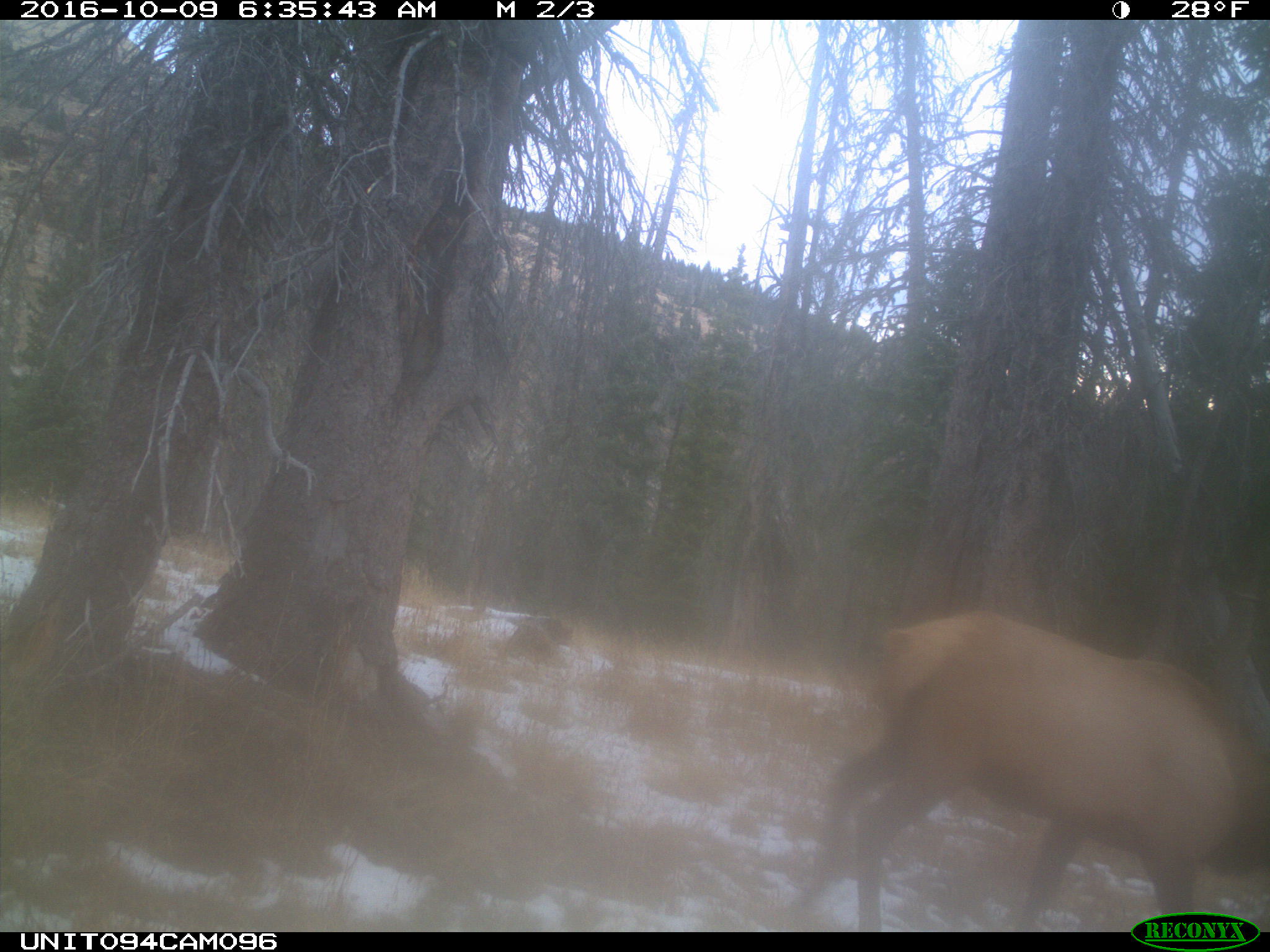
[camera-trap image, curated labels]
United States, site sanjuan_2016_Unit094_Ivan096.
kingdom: Animalia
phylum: Chordata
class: Mammalia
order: Artiodactyla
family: Cervidae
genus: Cervus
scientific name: Cervus elaphus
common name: red deer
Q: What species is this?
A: Cervus elaphus (red deer).